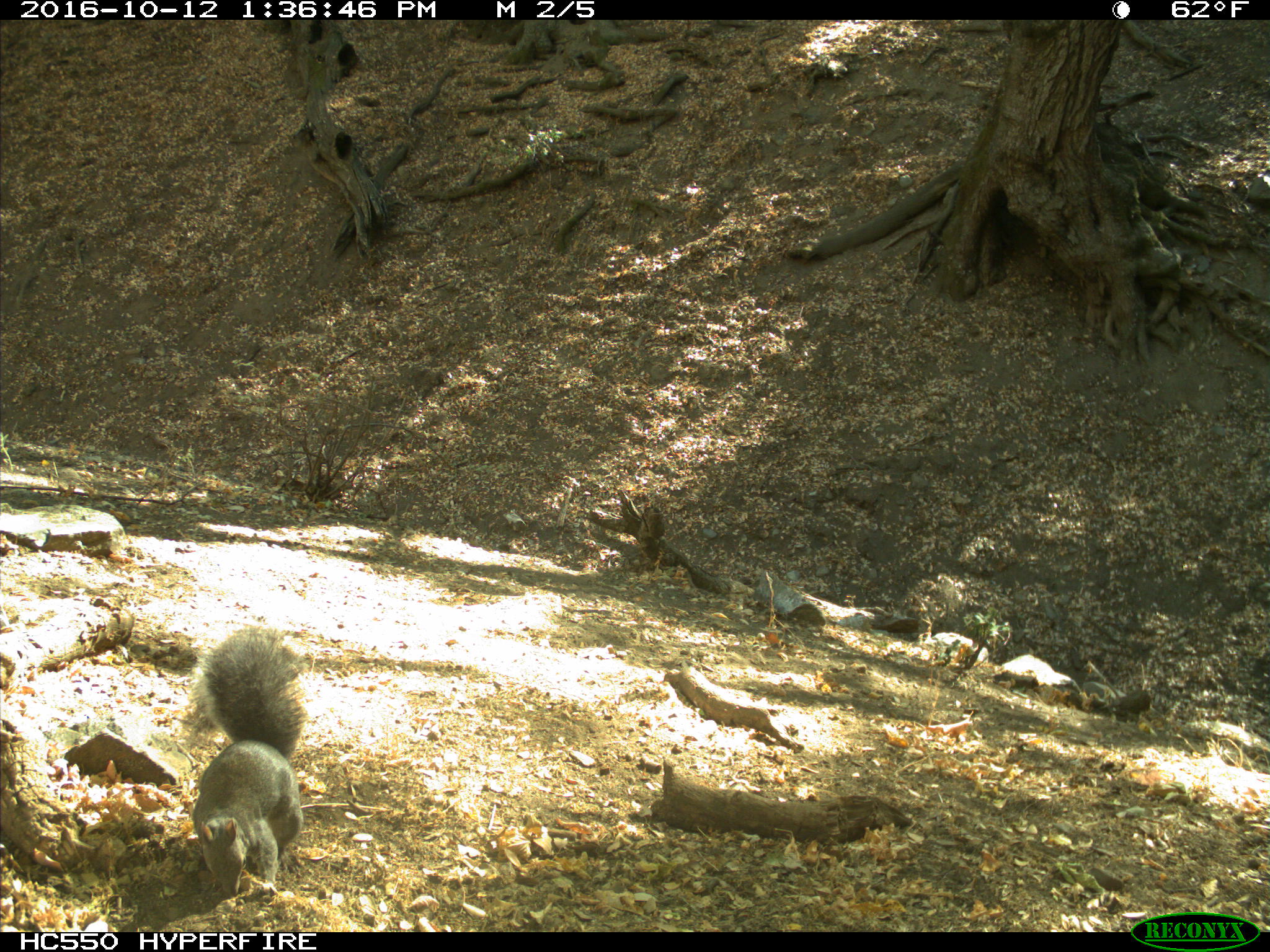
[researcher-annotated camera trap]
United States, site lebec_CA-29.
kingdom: Animalia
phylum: Chordata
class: Mammalia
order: Rodentia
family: Sciuridae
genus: Sciurus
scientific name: Sciurus carolinensis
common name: eastern gray squirrel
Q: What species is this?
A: Sciurus carolinensis (eastern gray squirrel).